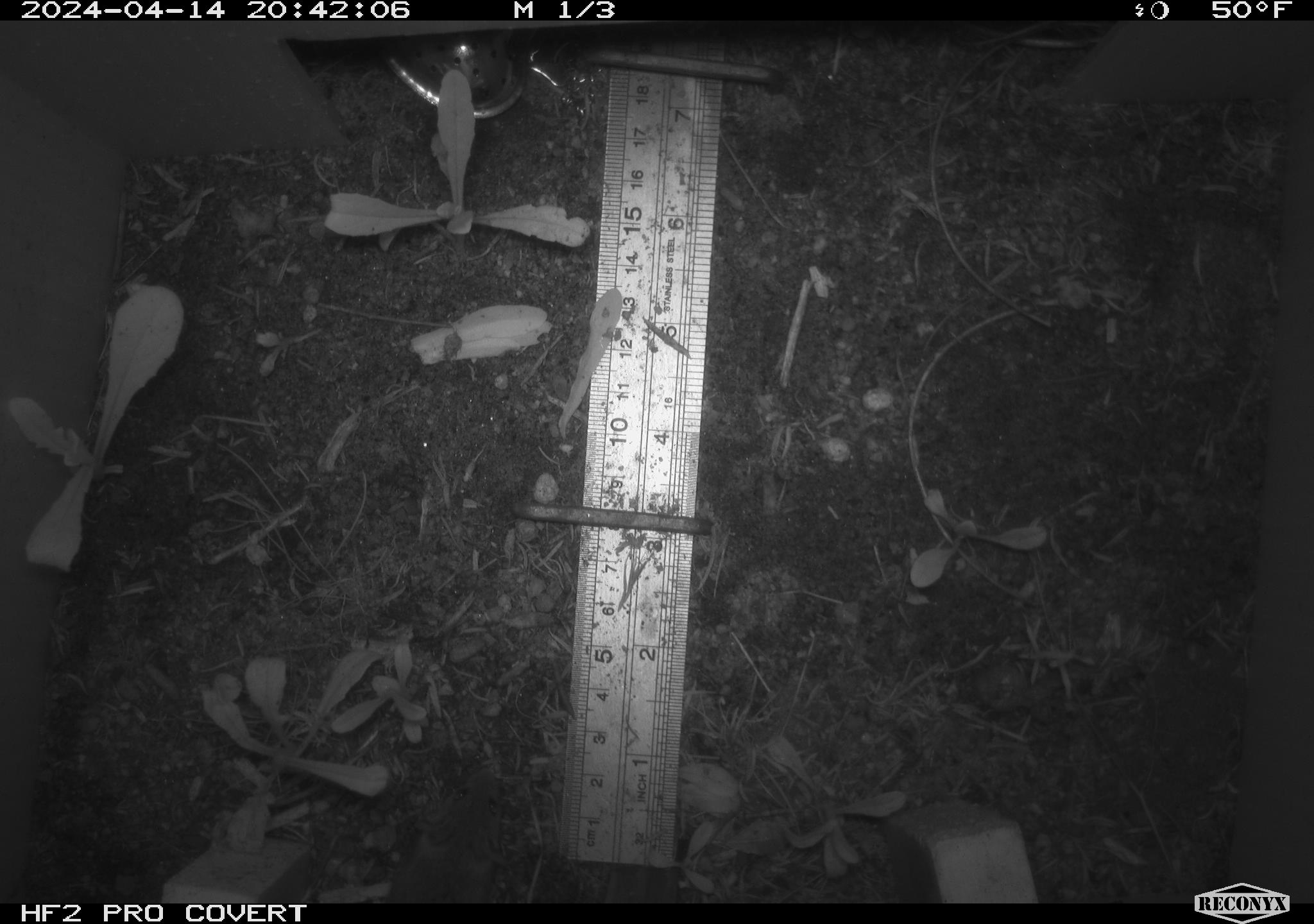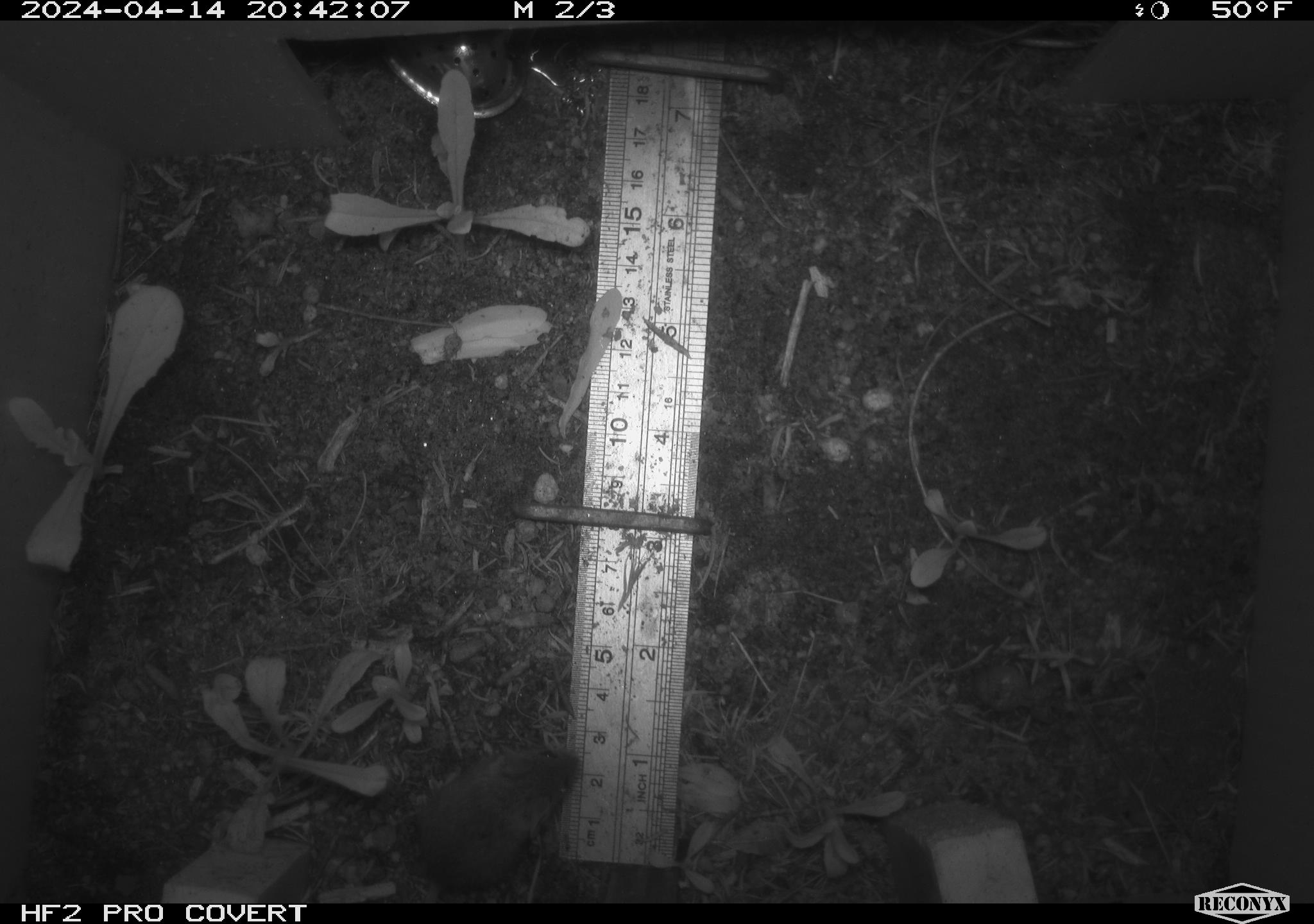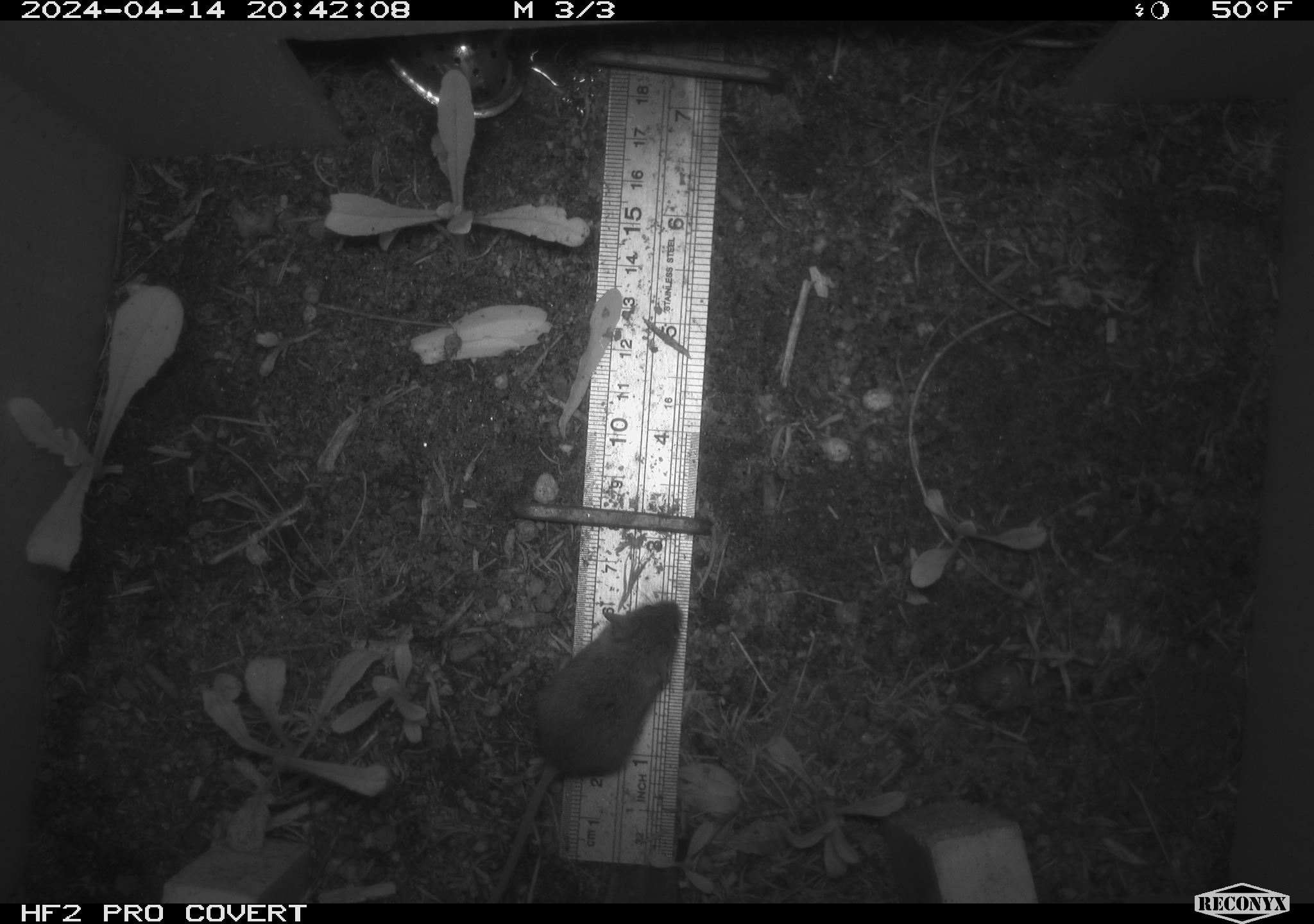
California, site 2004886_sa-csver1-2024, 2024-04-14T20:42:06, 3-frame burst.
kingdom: Animalia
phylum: Chordata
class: Mammalia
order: Rodentia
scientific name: Rodentia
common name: rodent